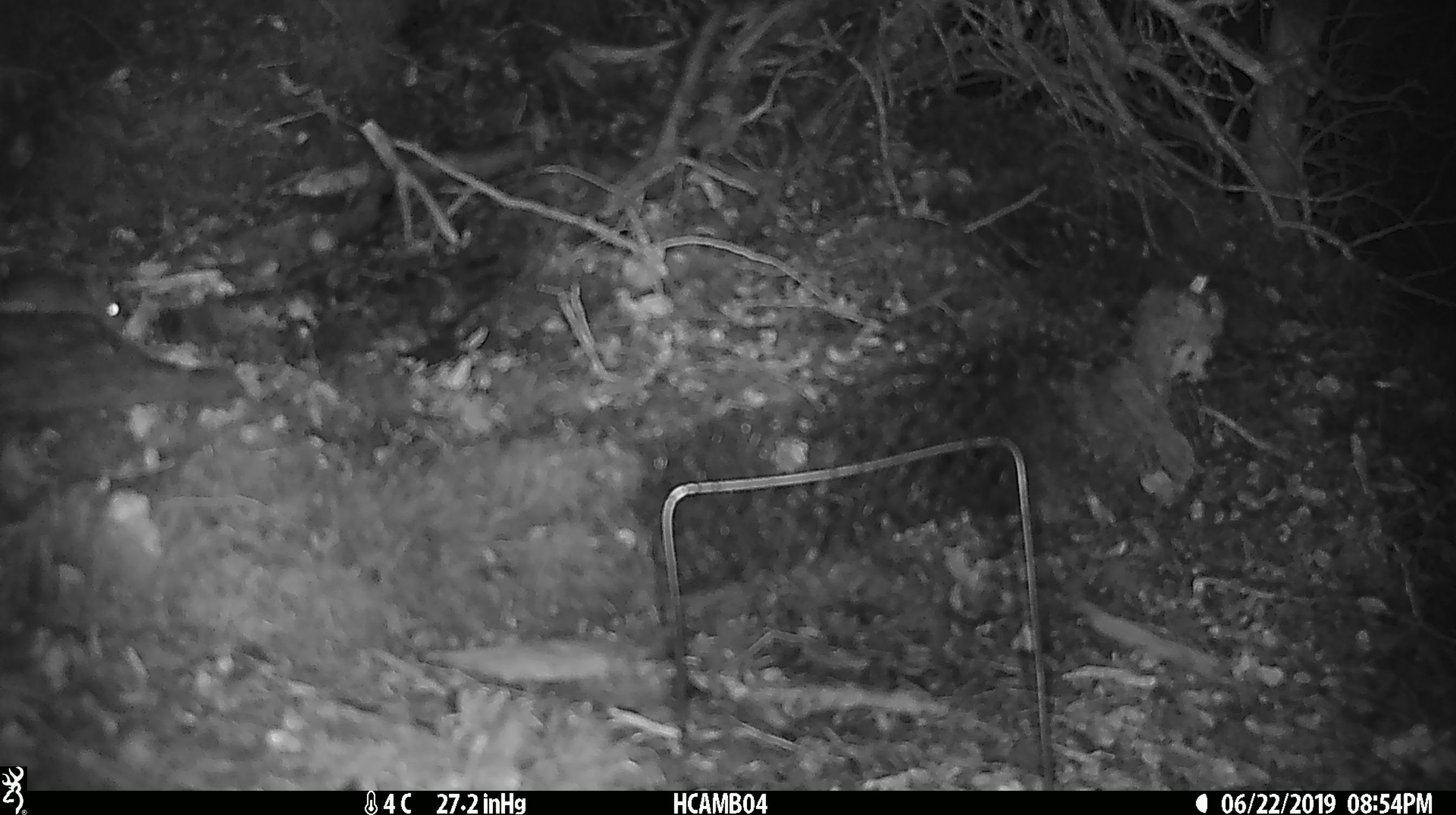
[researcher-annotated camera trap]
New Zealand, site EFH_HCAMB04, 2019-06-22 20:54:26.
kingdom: Animalia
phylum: Chordata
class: Mammalia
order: Rodentia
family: Muridae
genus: Mus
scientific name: Mus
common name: mouse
Mouse (Mus).